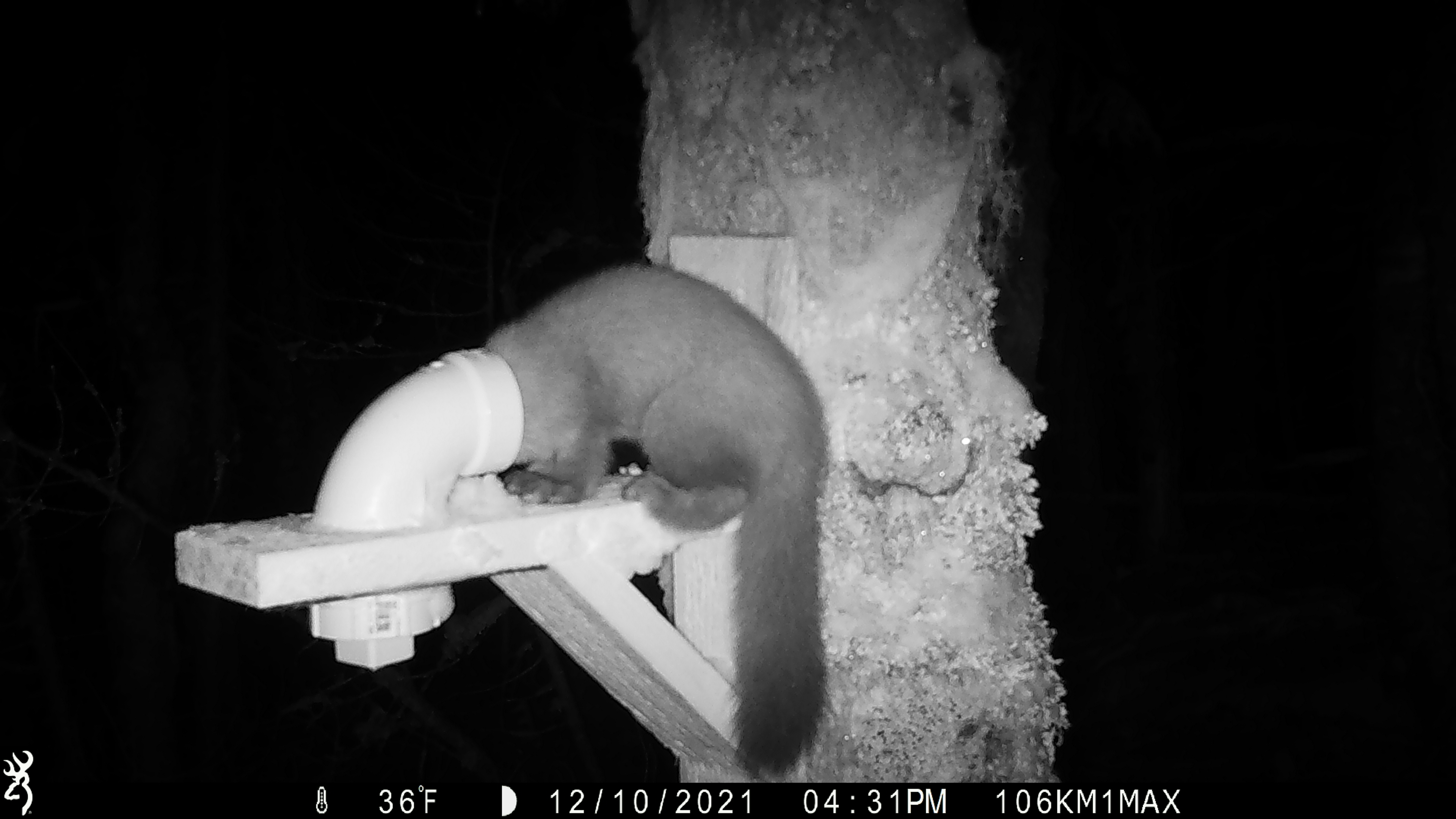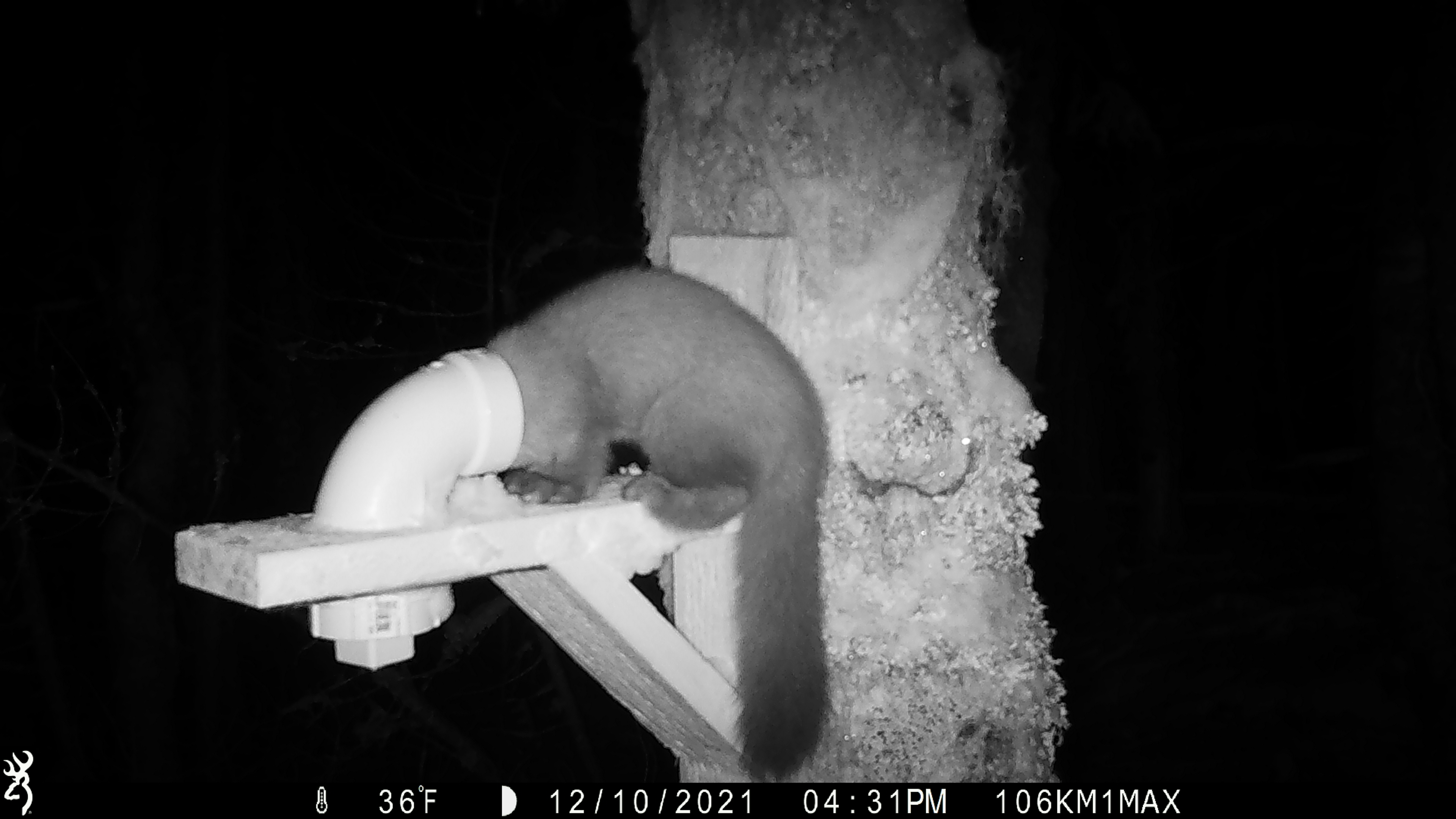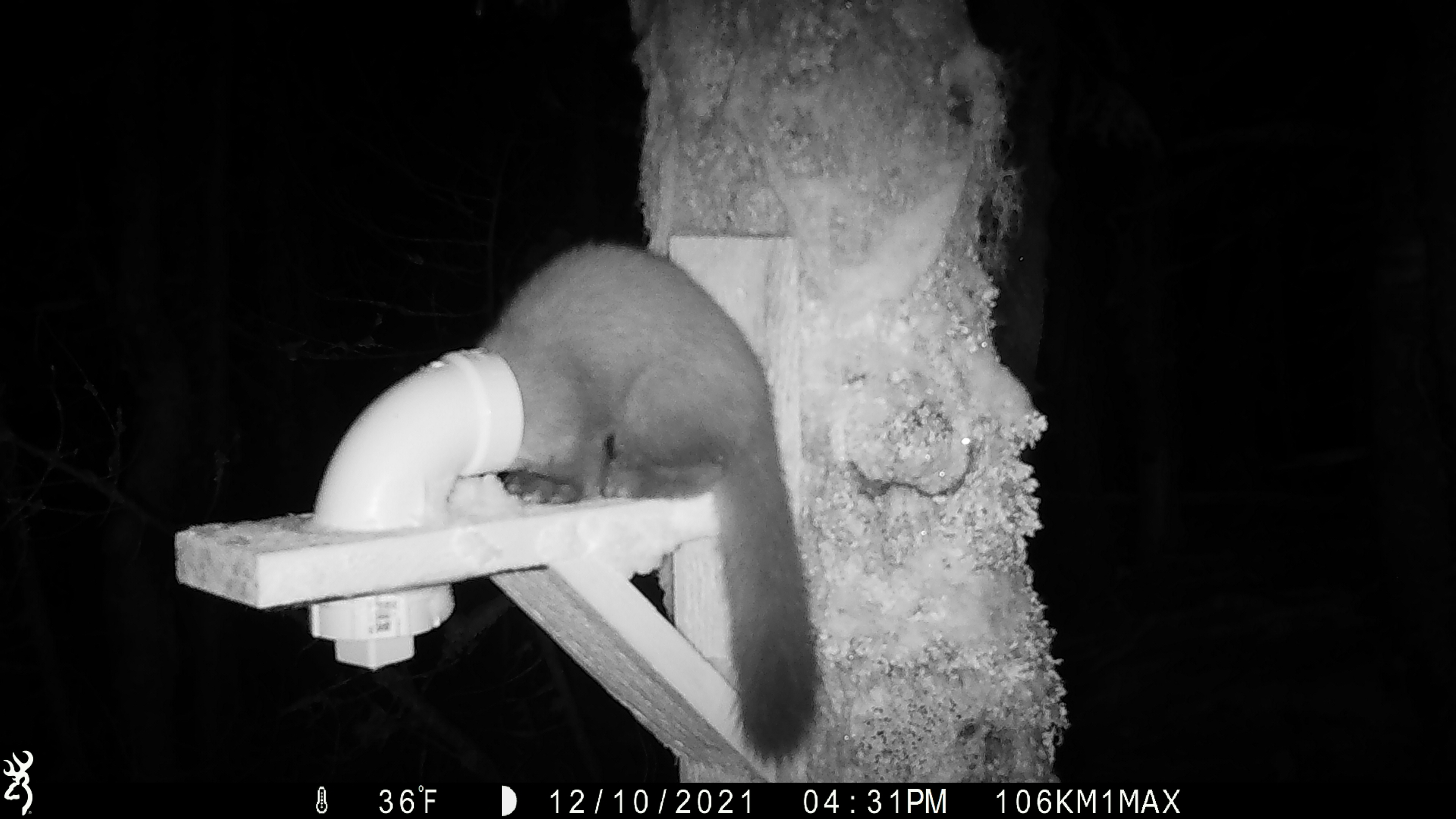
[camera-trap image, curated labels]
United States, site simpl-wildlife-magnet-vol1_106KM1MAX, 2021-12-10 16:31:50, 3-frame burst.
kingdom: Animalia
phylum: Chordata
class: Mammalia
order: Carnivora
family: Mustelidae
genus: Martes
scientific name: Martes americana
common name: american marten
American marten (Martes americana).